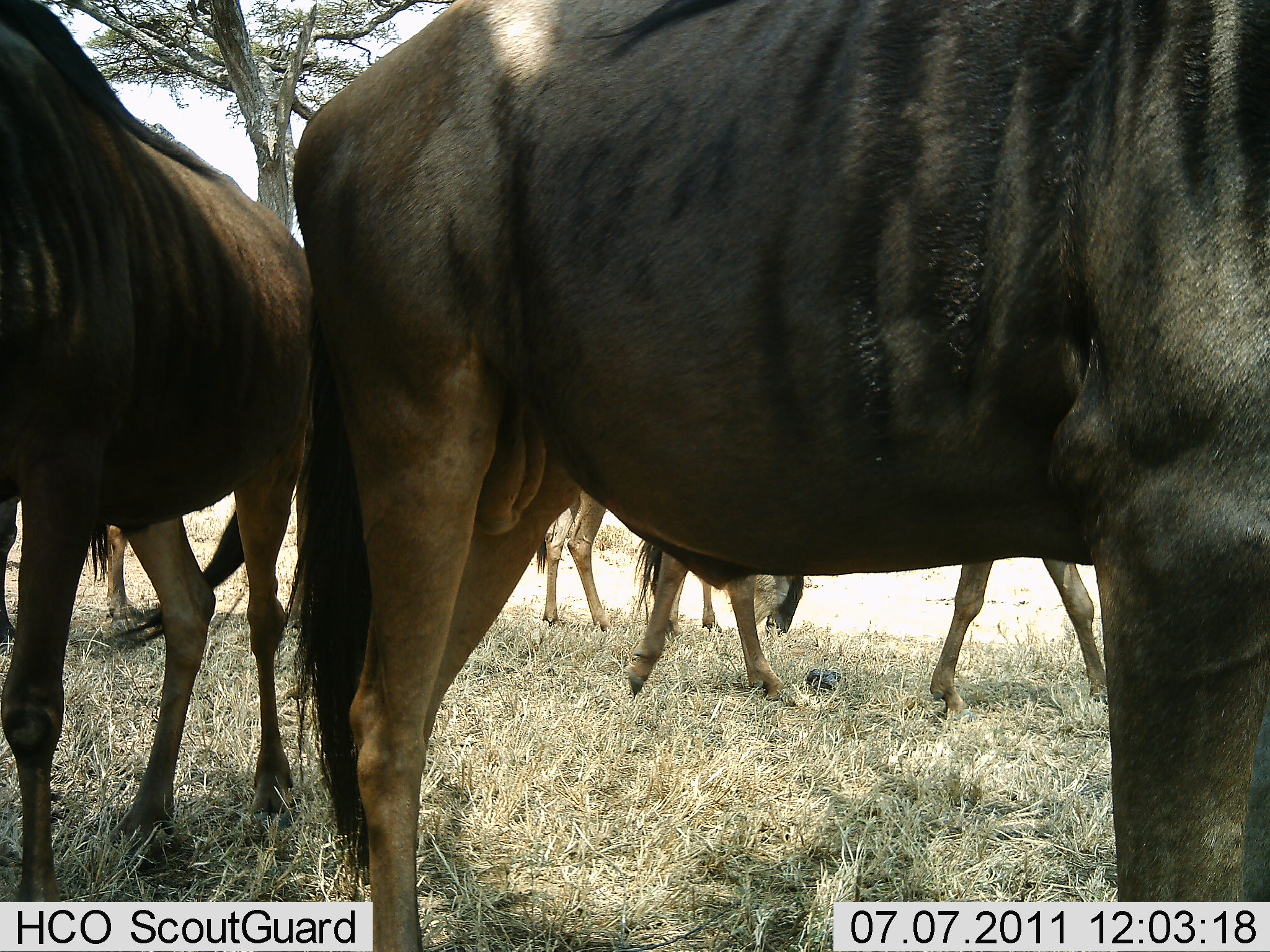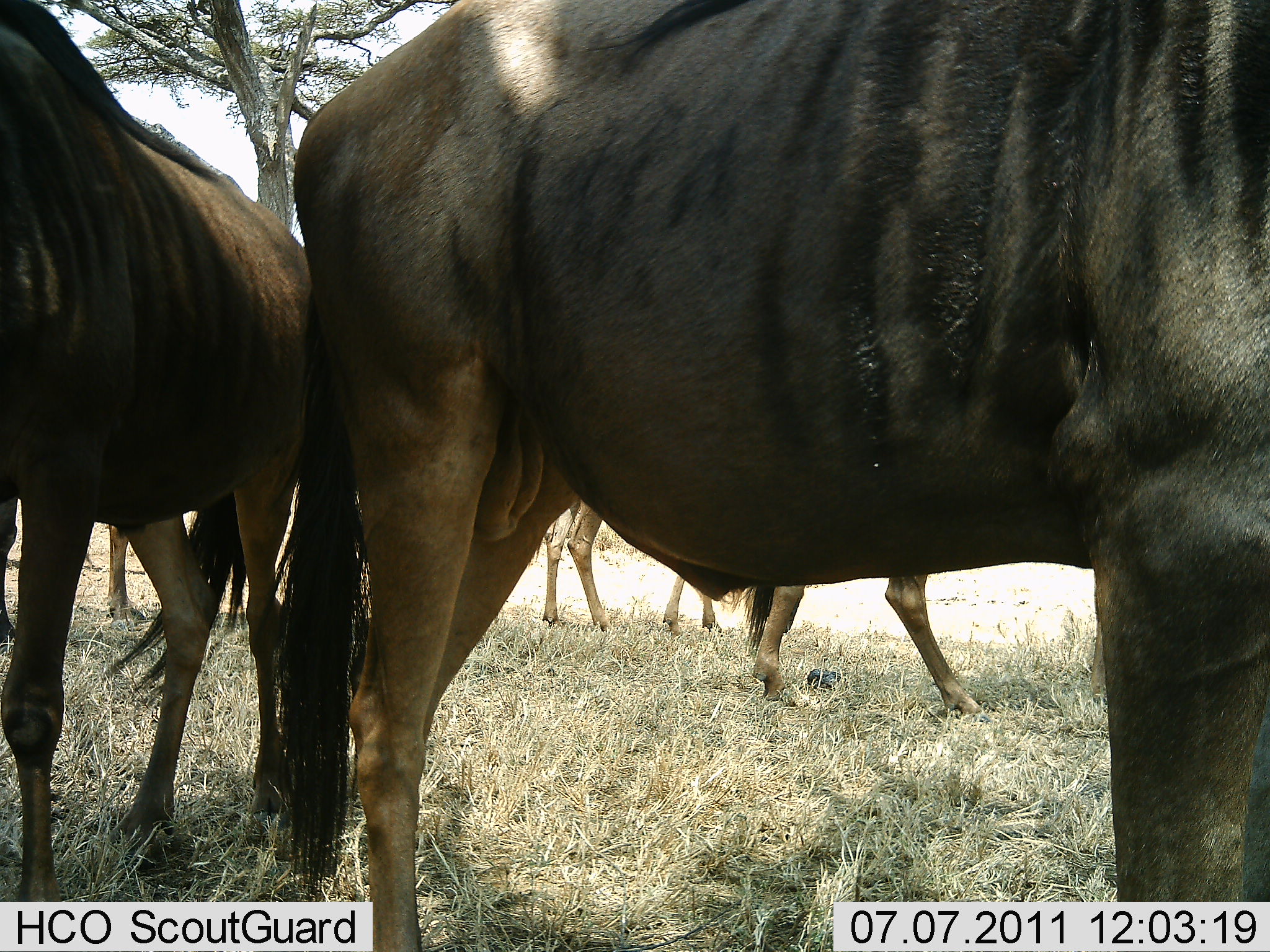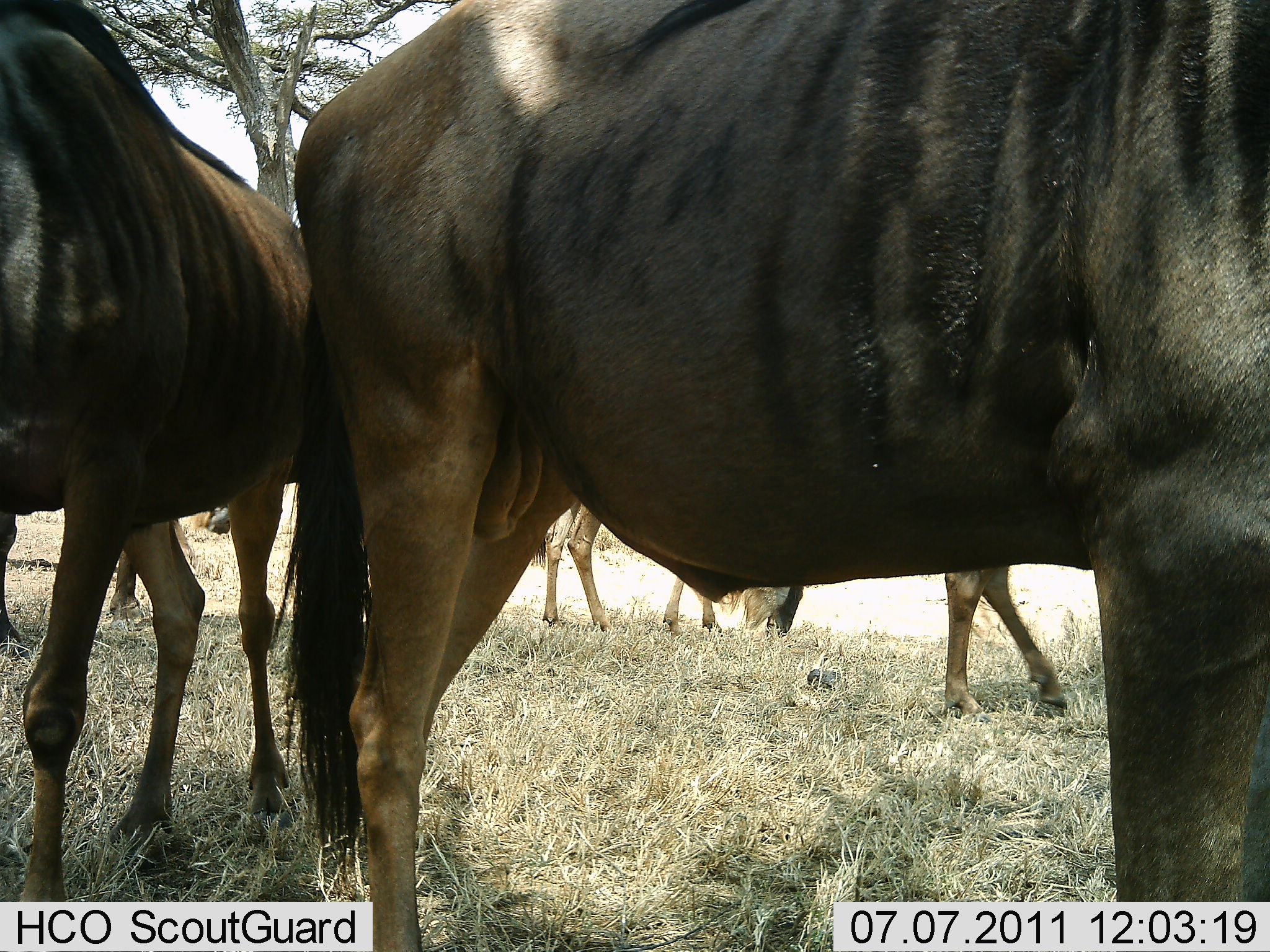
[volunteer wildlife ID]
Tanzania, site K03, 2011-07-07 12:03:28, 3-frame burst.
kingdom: Animalia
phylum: Chordata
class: Mammalia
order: Artiodactyla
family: Bovidae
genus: Connochaetes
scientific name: Connochaetes taurinus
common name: blue wildebeest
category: wildebeest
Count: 5.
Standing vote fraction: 100%.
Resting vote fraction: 0%.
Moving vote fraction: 10%.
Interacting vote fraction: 10%.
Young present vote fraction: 0%.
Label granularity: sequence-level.